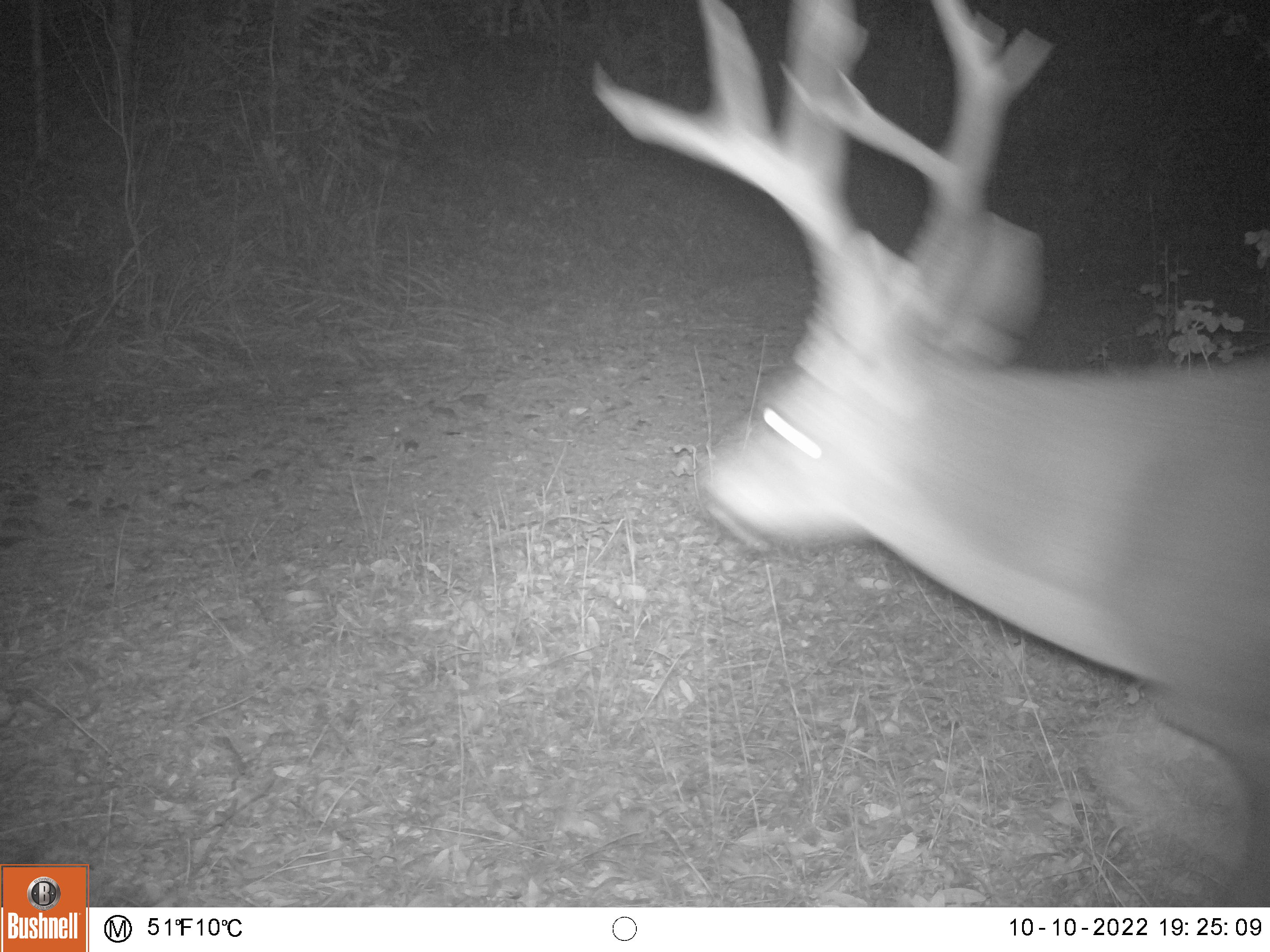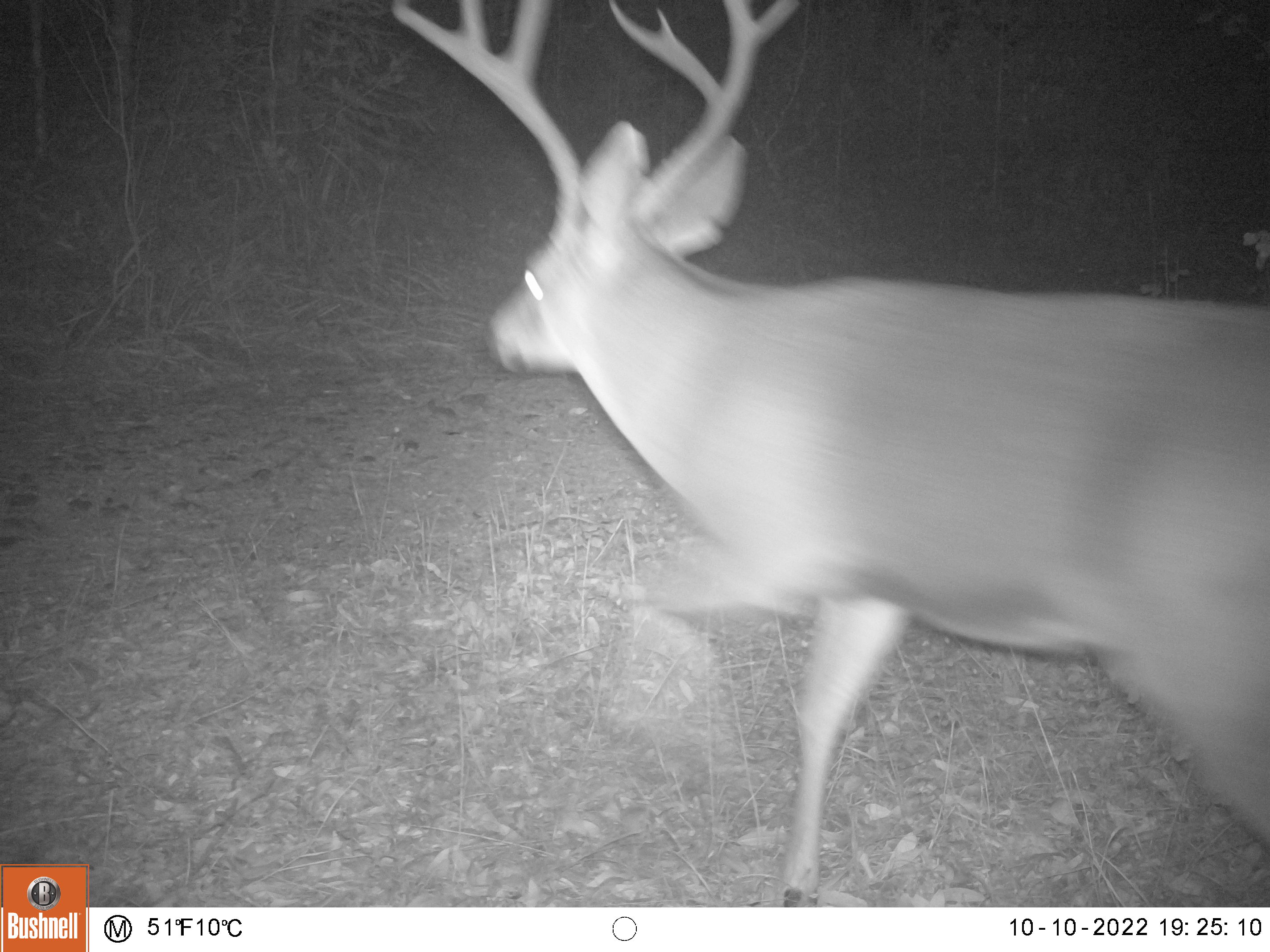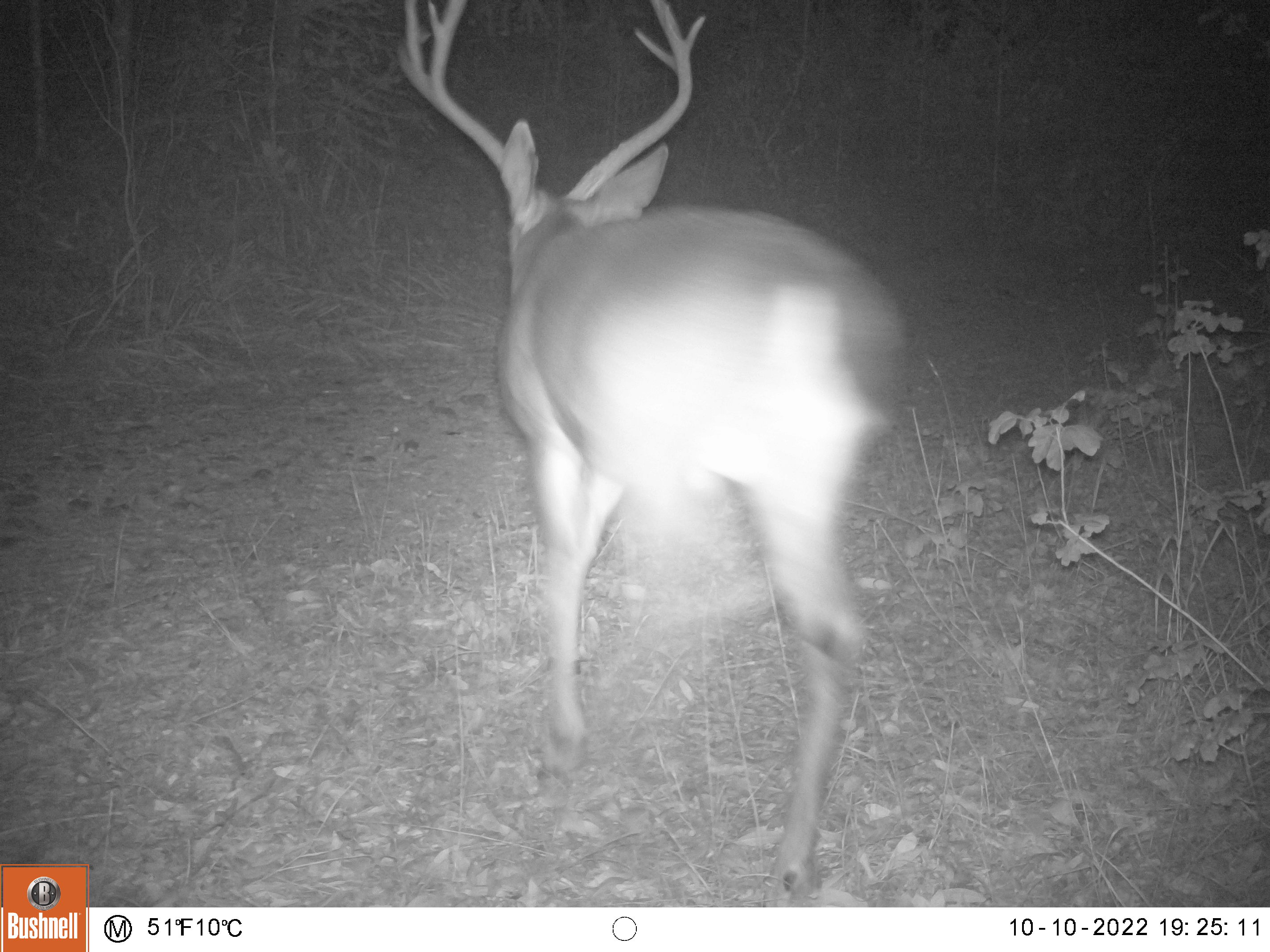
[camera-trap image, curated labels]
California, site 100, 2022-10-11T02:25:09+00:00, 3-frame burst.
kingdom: Animalia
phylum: Chordata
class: Mammalia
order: Artiodactyla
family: Cervidae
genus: Odocoileus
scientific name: Odocoileus hemionus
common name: mule deer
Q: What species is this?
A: Mule deer (Odocoileus hemionus).